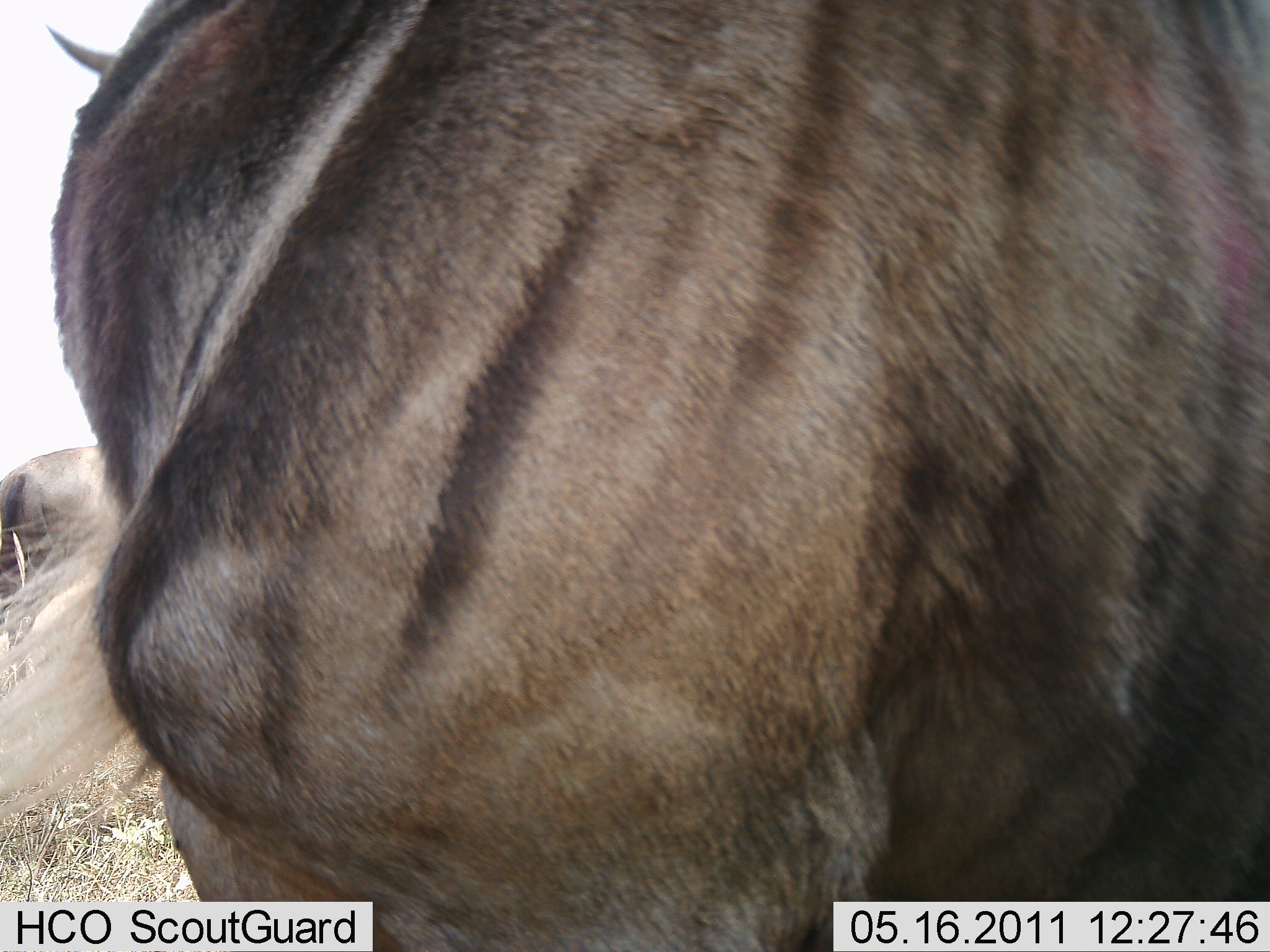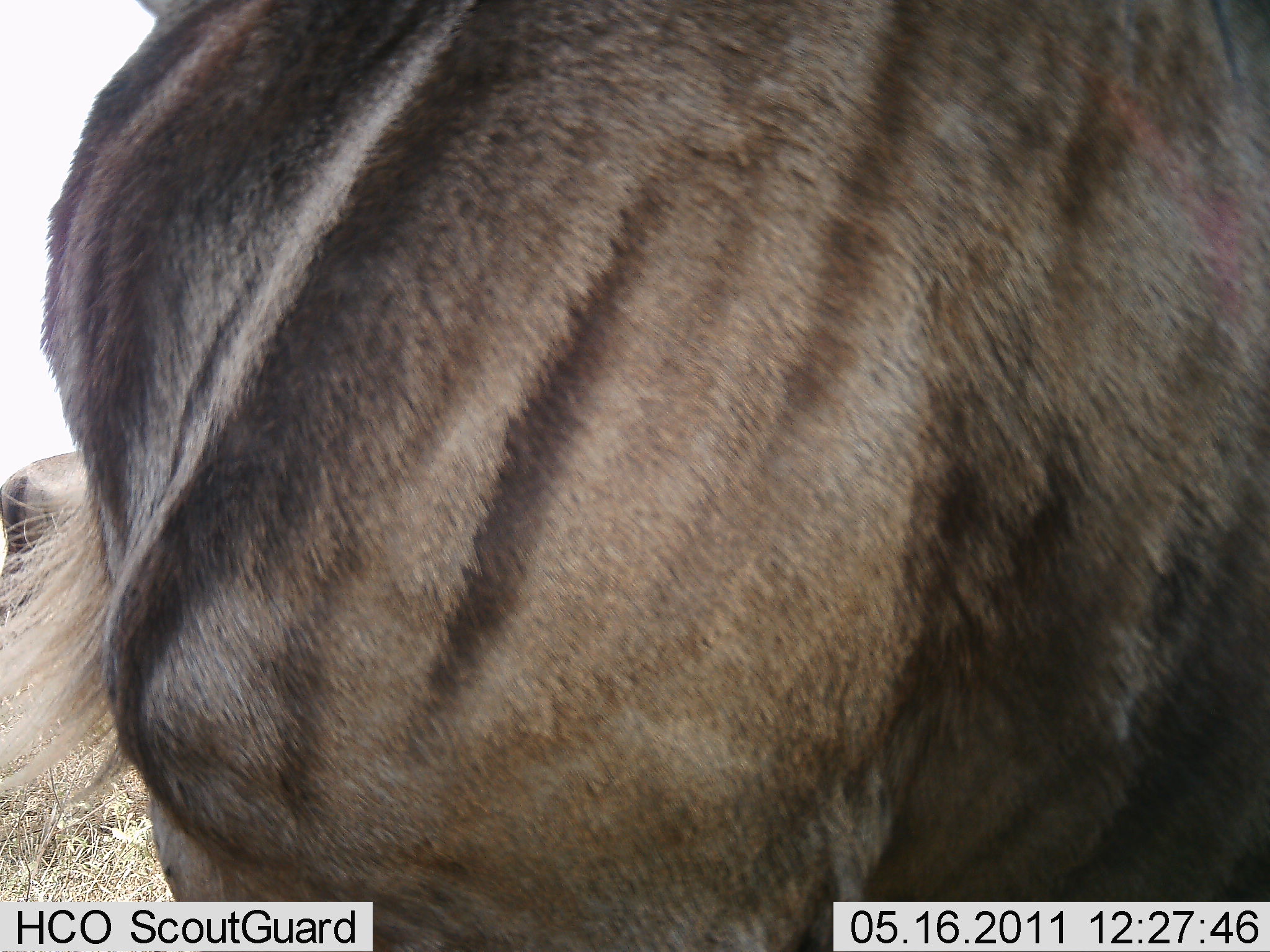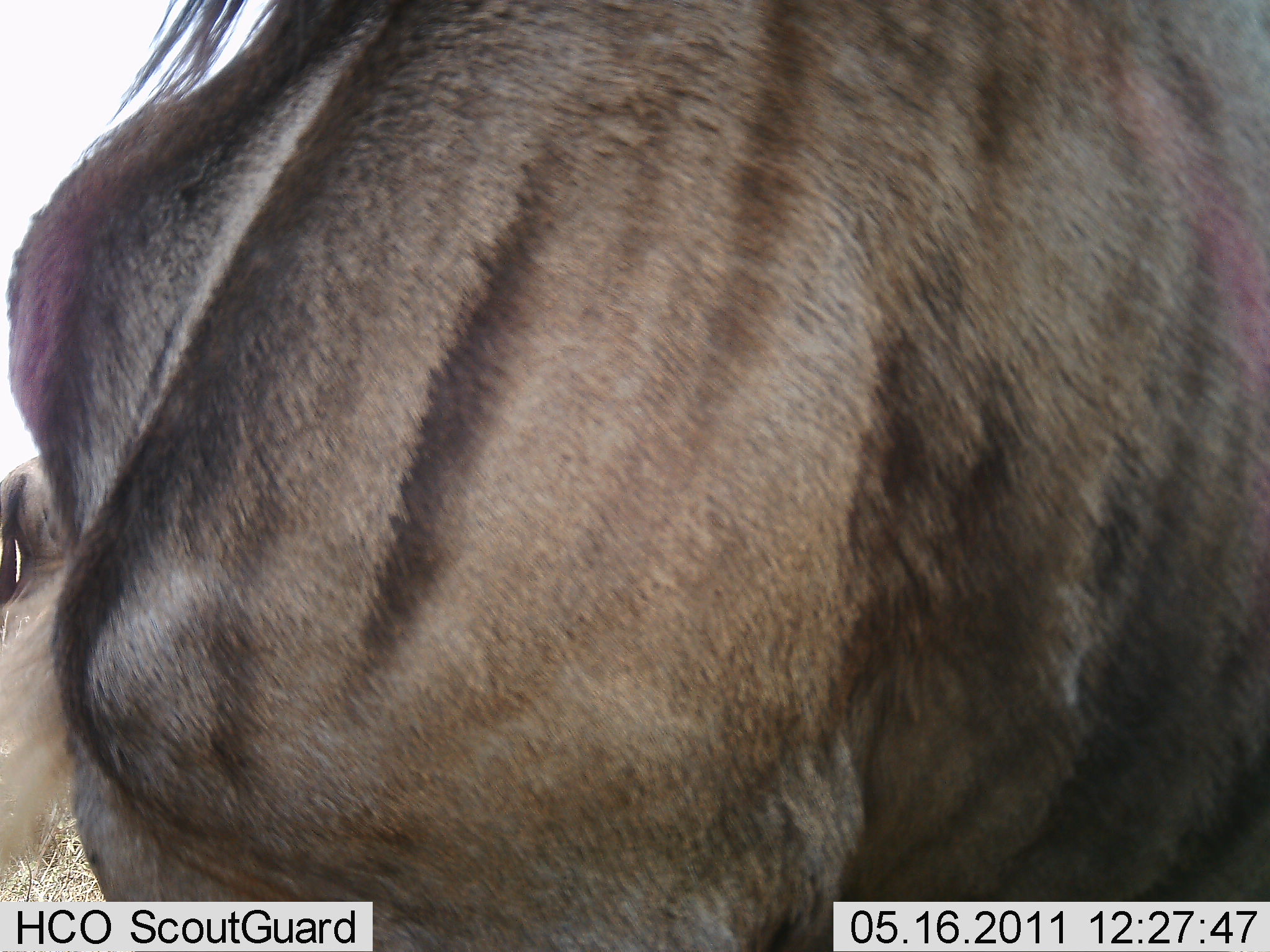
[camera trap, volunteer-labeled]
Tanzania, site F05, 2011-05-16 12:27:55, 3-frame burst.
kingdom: Animalia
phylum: Chordata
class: Mammalia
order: Artiodactyla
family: Bovidae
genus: Connochaetes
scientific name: Connochaetes taurinus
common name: blue wildebeest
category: wildebeest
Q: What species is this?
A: Wildebeest (blue wildebeest) (Connochaetes taurinus).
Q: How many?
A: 2.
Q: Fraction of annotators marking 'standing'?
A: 71%.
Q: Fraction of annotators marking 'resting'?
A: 0%.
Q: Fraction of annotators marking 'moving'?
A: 14%.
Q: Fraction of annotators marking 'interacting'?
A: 0%.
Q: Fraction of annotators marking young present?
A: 0%.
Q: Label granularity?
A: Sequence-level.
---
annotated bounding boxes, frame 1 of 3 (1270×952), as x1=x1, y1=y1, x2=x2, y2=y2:
animal: x1=0, y1=0, x2=1263, y2=933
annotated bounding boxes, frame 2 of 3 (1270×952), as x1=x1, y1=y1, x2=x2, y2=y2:
animal: x1=1, y1=1, x2=1268, y2=952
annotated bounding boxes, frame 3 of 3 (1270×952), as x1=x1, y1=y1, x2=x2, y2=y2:
animal: x1=2, y1=1, x2=1269, y2=952